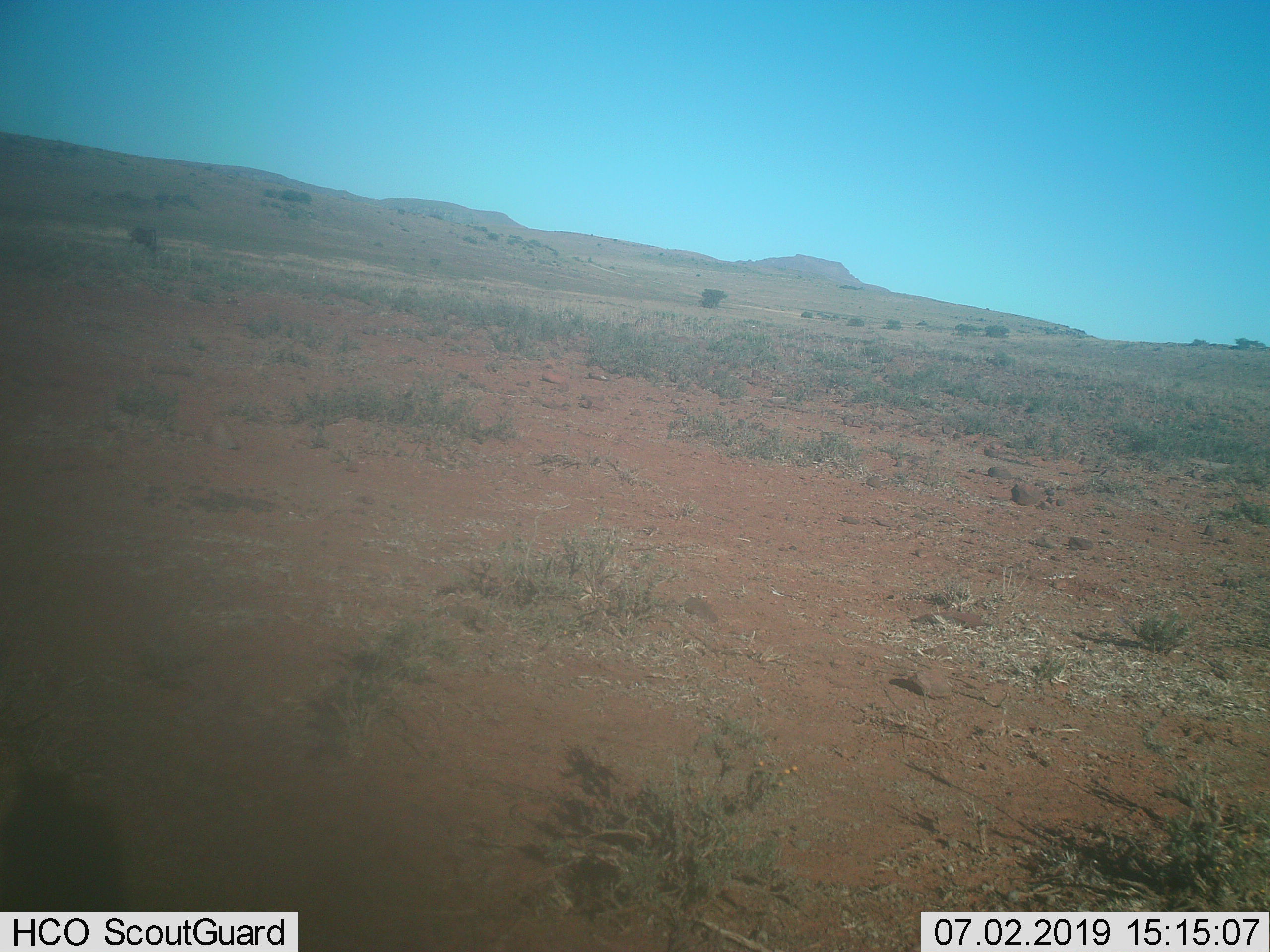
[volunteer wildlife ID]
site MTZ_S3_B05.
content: unidentified animal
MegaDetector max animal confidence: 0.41